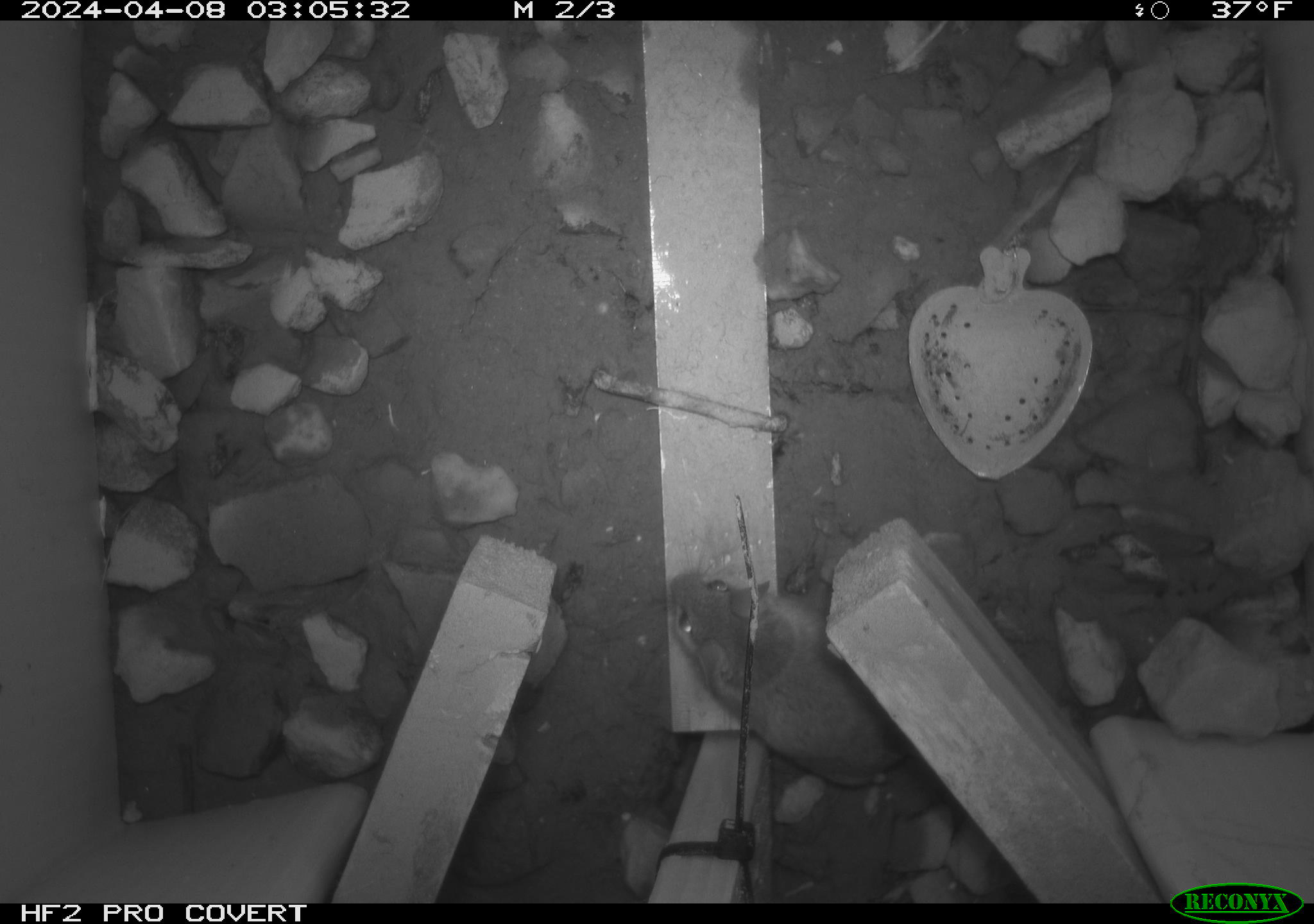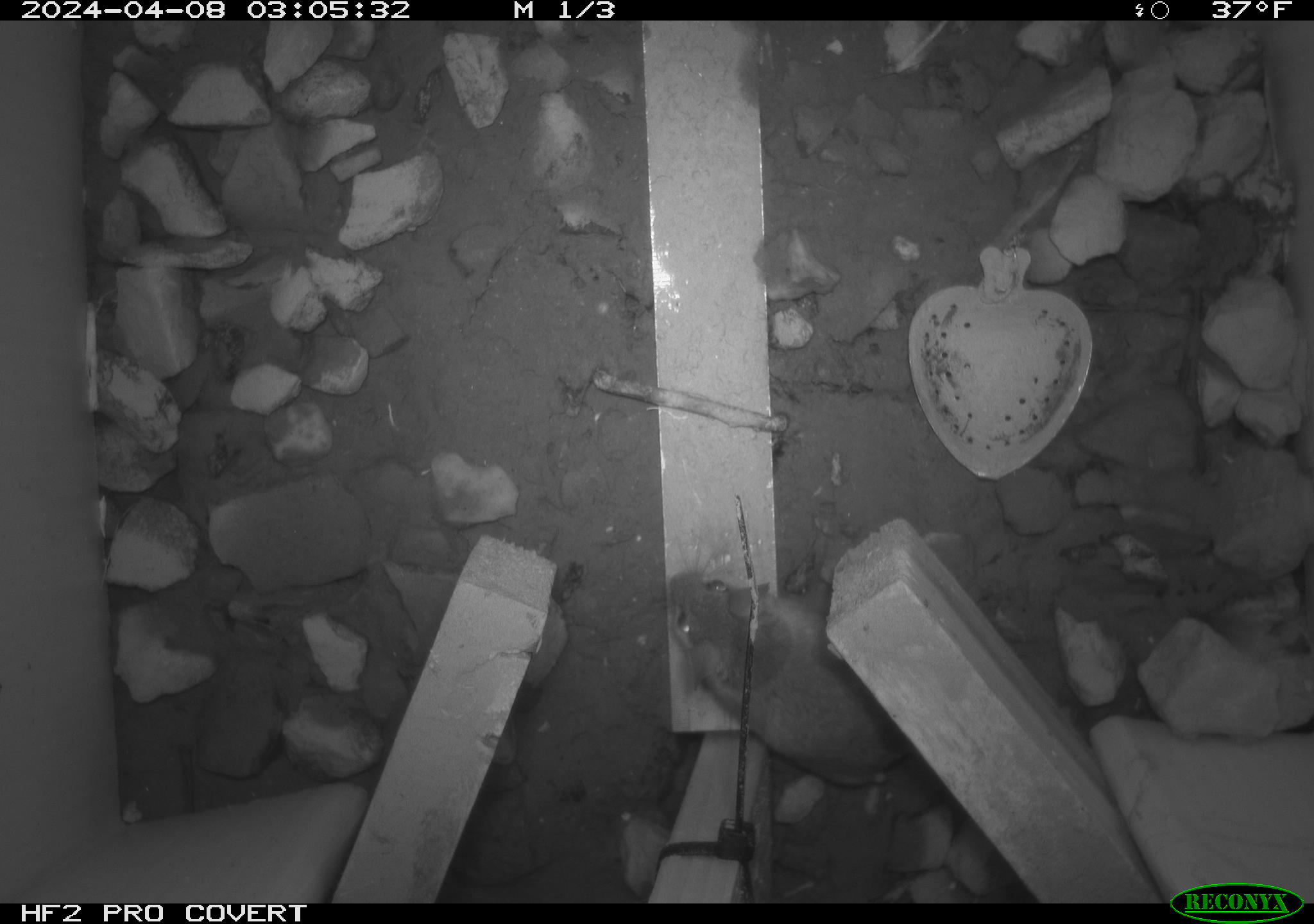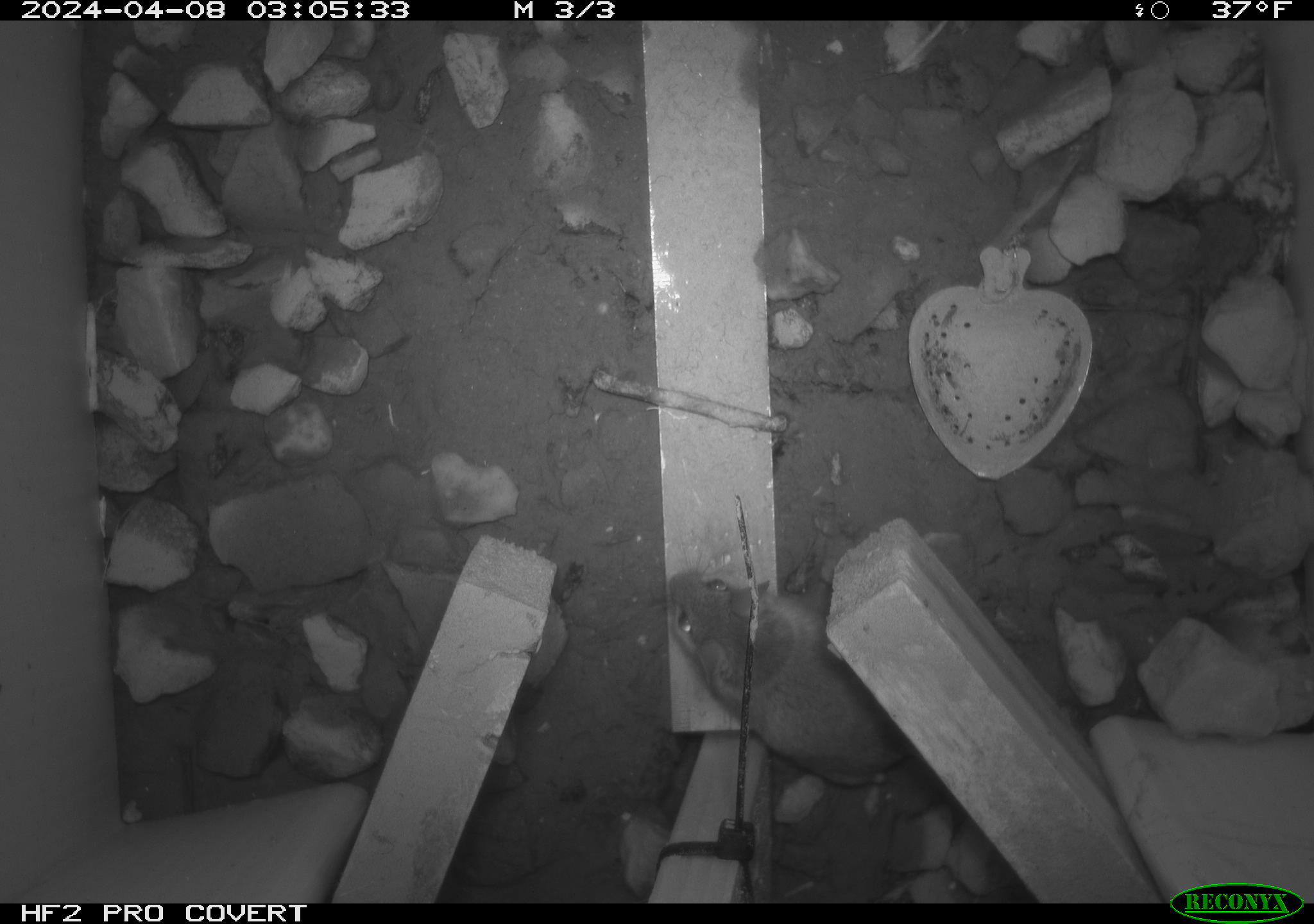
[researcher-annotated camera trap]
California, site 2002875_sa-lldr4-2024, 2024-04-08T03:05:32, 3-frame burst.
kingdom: Animalia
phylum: Chordata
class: Mammalia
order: Rodentia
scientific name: Rodentia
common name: mouse species